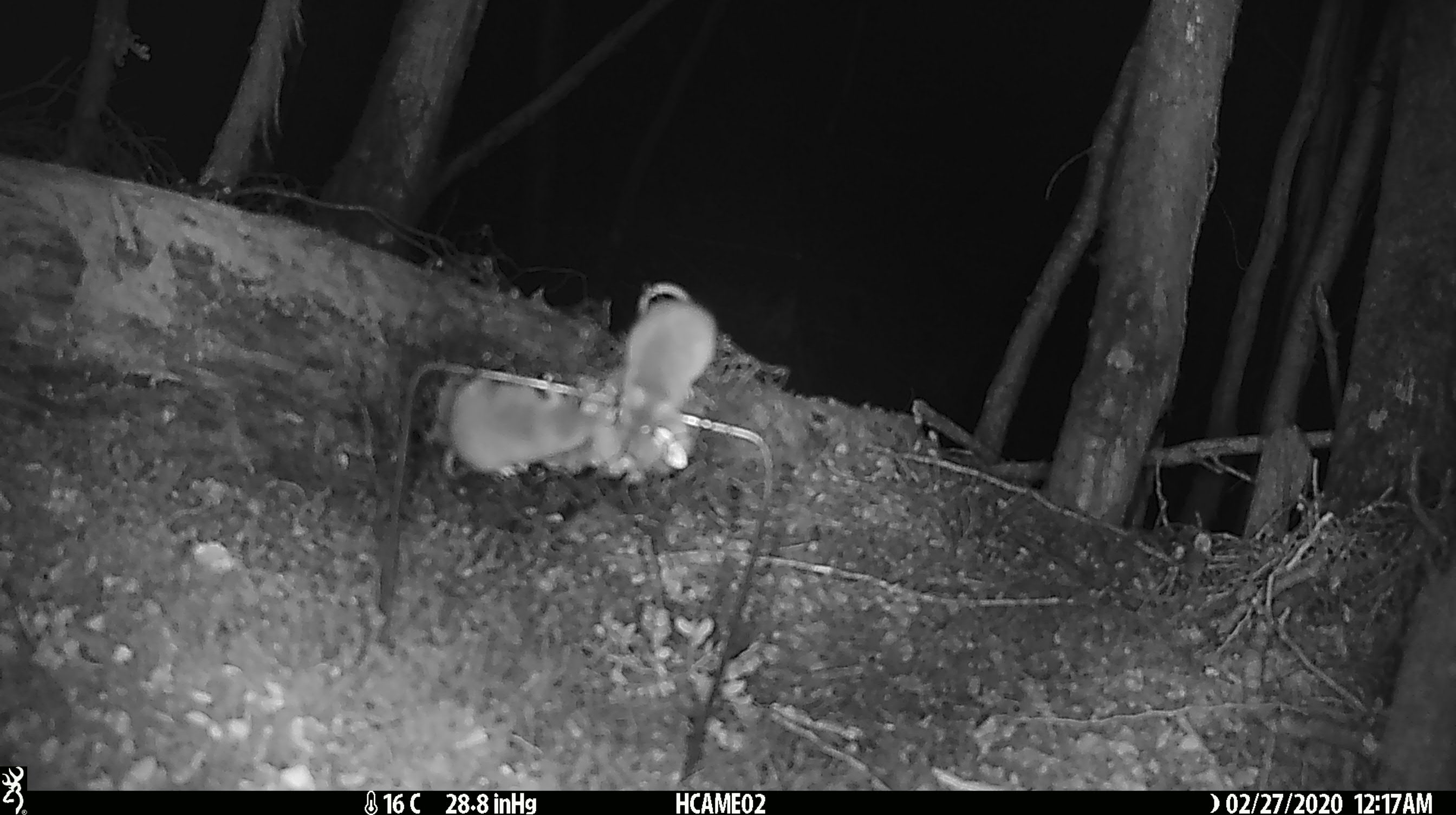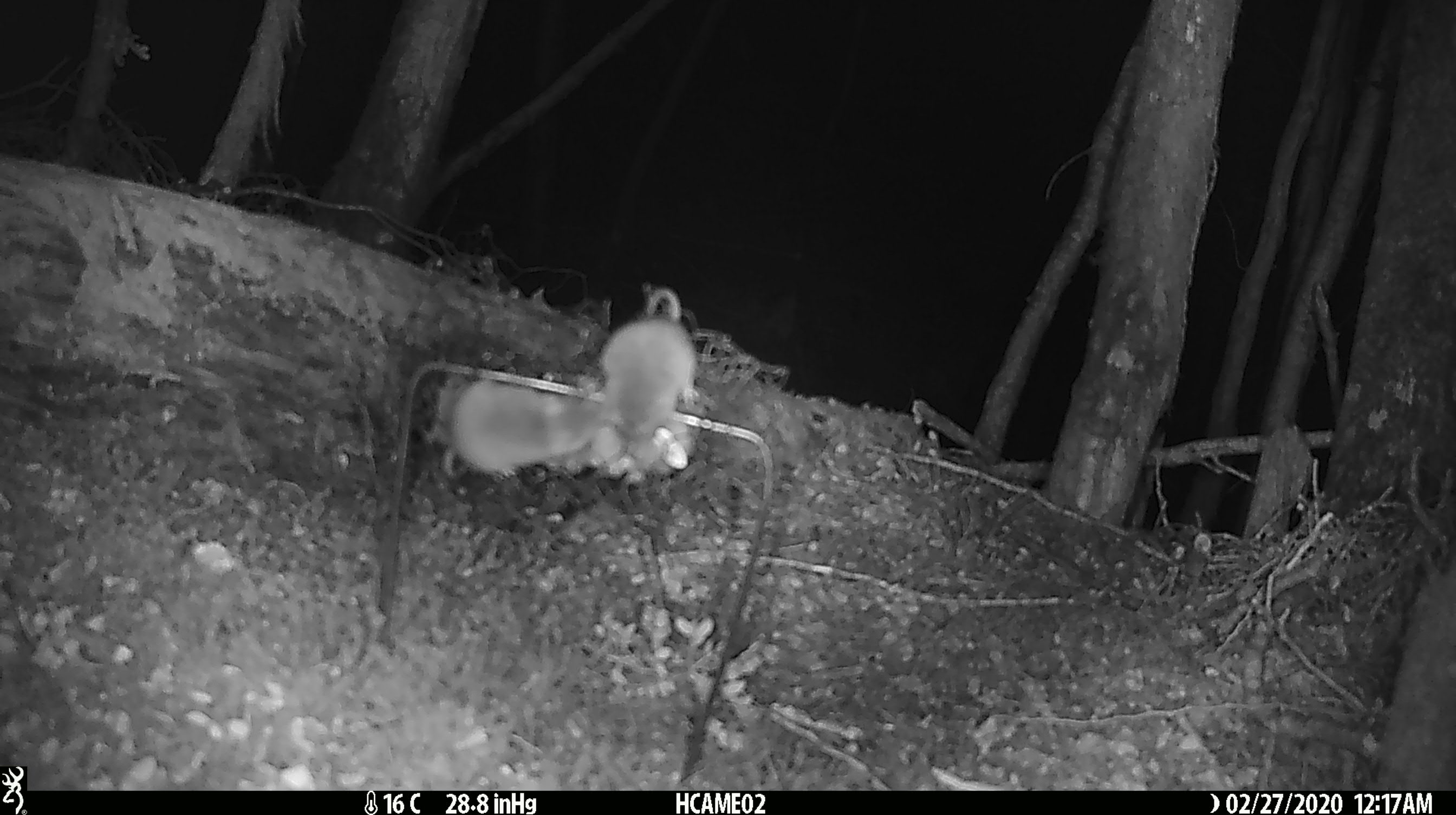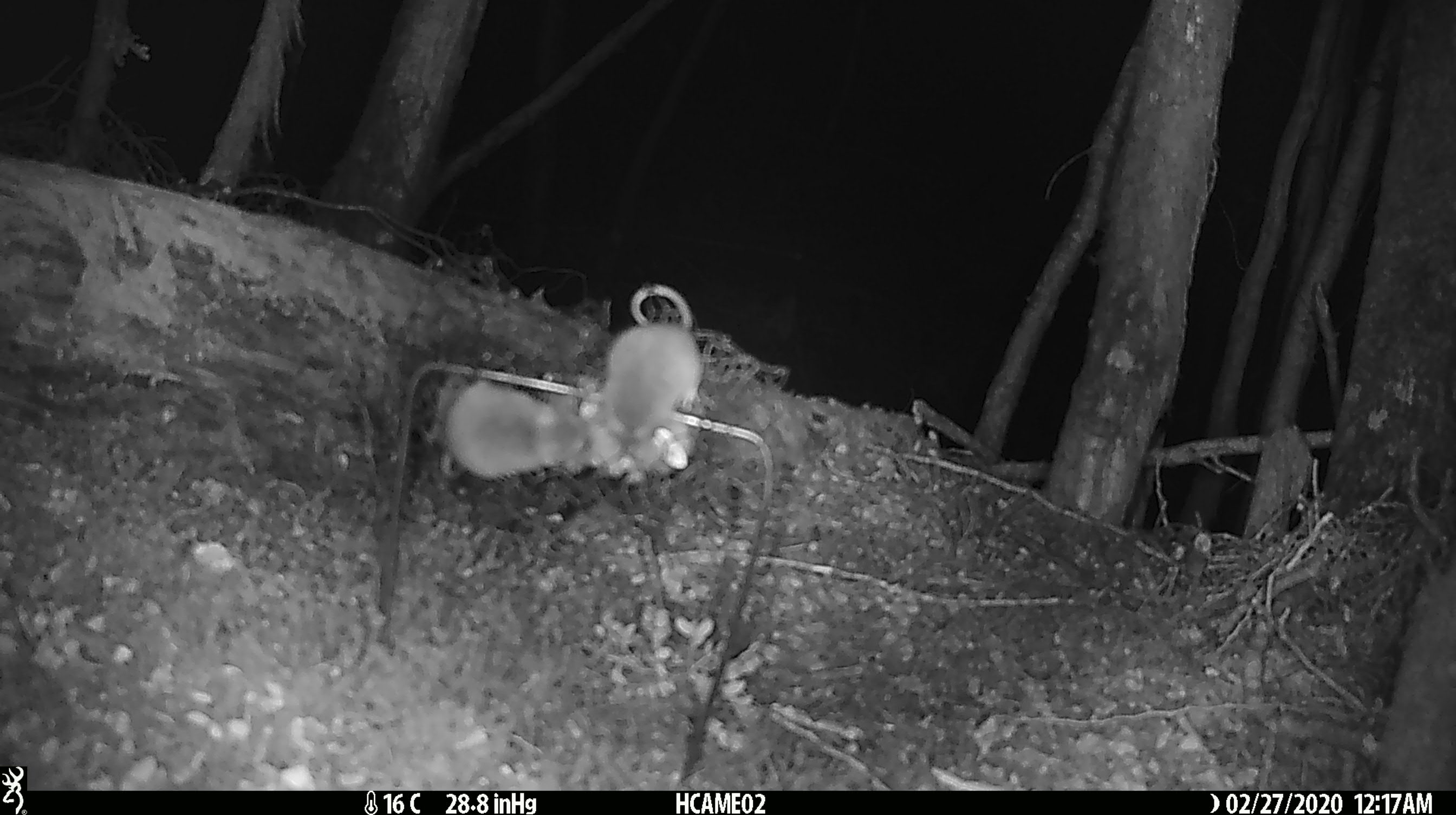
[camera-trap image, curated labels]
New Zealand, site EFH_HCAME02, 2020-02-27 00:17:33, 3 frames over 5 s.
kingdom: Animalia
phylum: Chordata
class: Mammalia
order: Rodentia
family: Muridae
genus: Mus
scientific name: Mus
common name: mouse